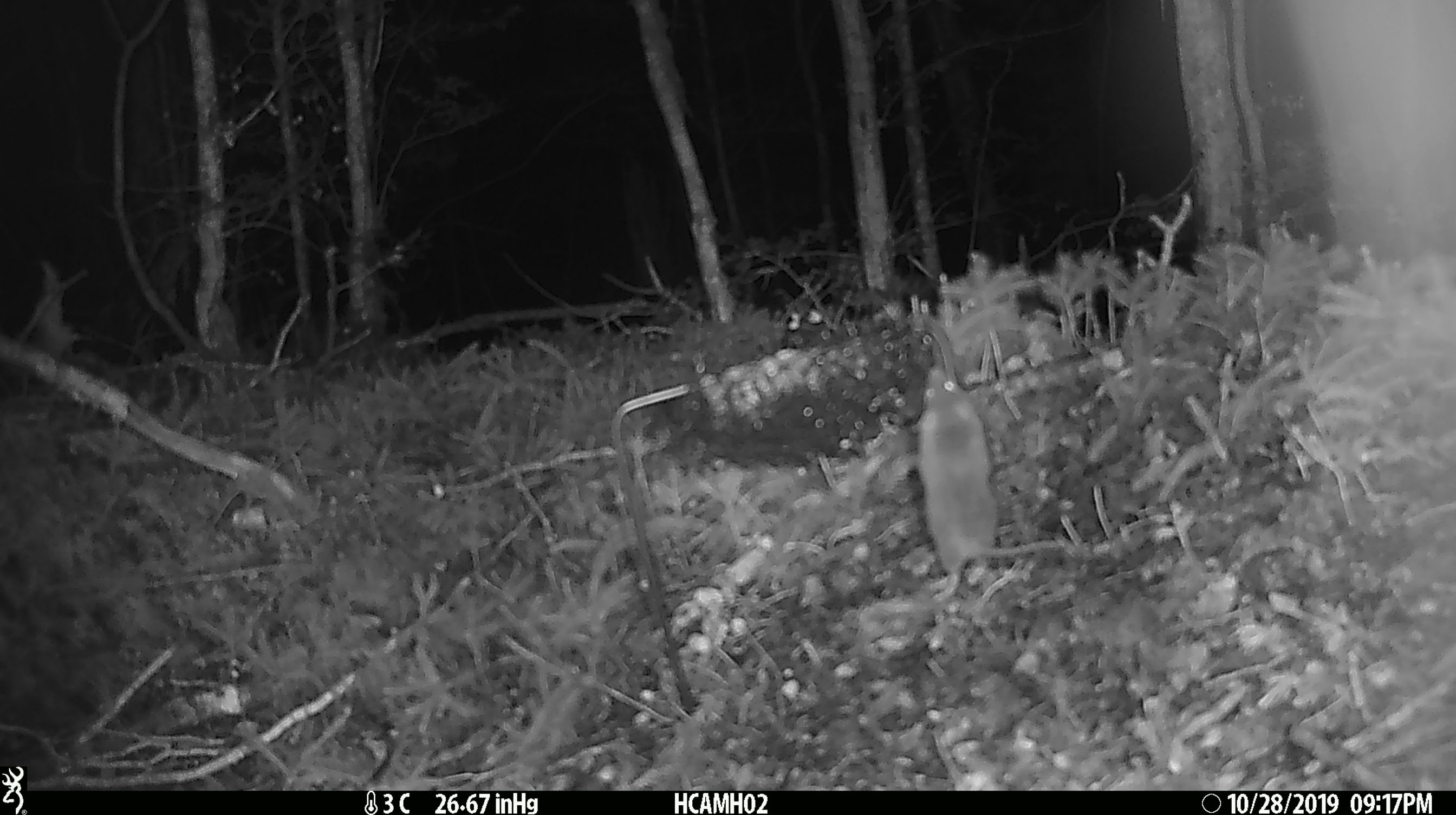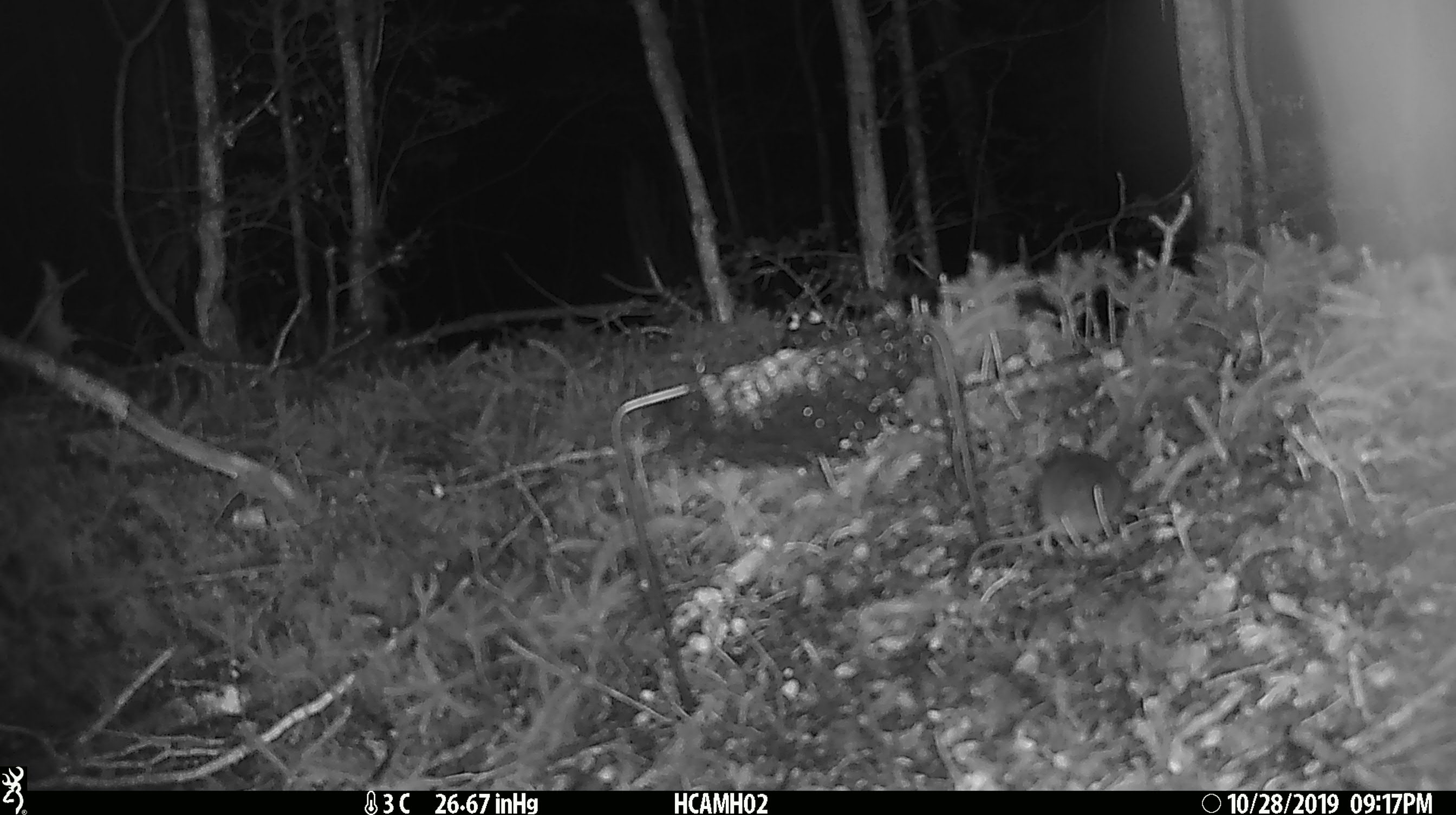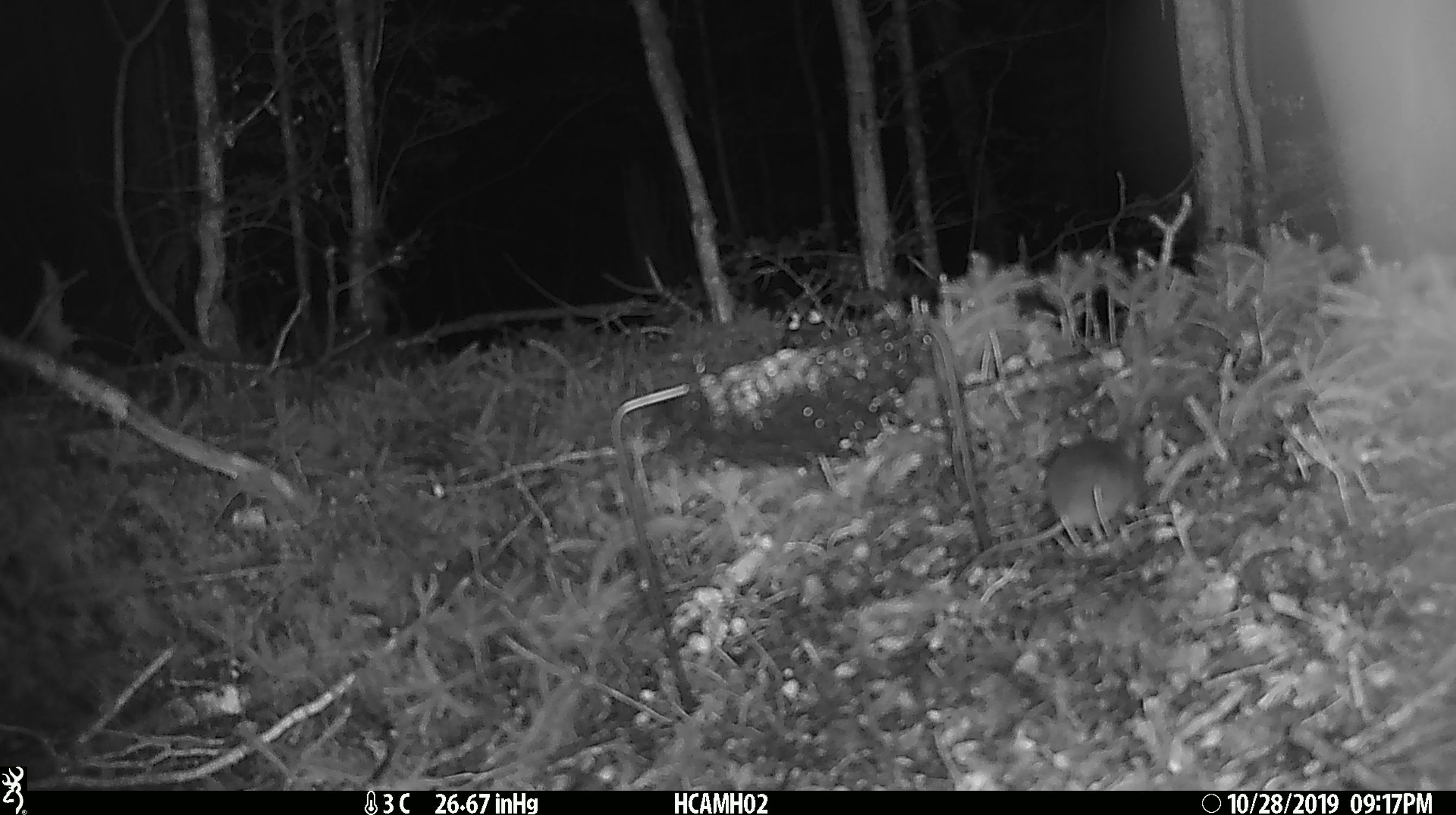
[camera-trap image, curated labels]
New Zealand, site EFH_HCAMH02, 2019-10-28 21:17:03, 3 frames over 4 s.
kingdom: Animalia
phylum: Chordata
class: Mammalia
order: Rodentia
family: Muridae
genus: Mus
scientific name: Mus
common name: mouse